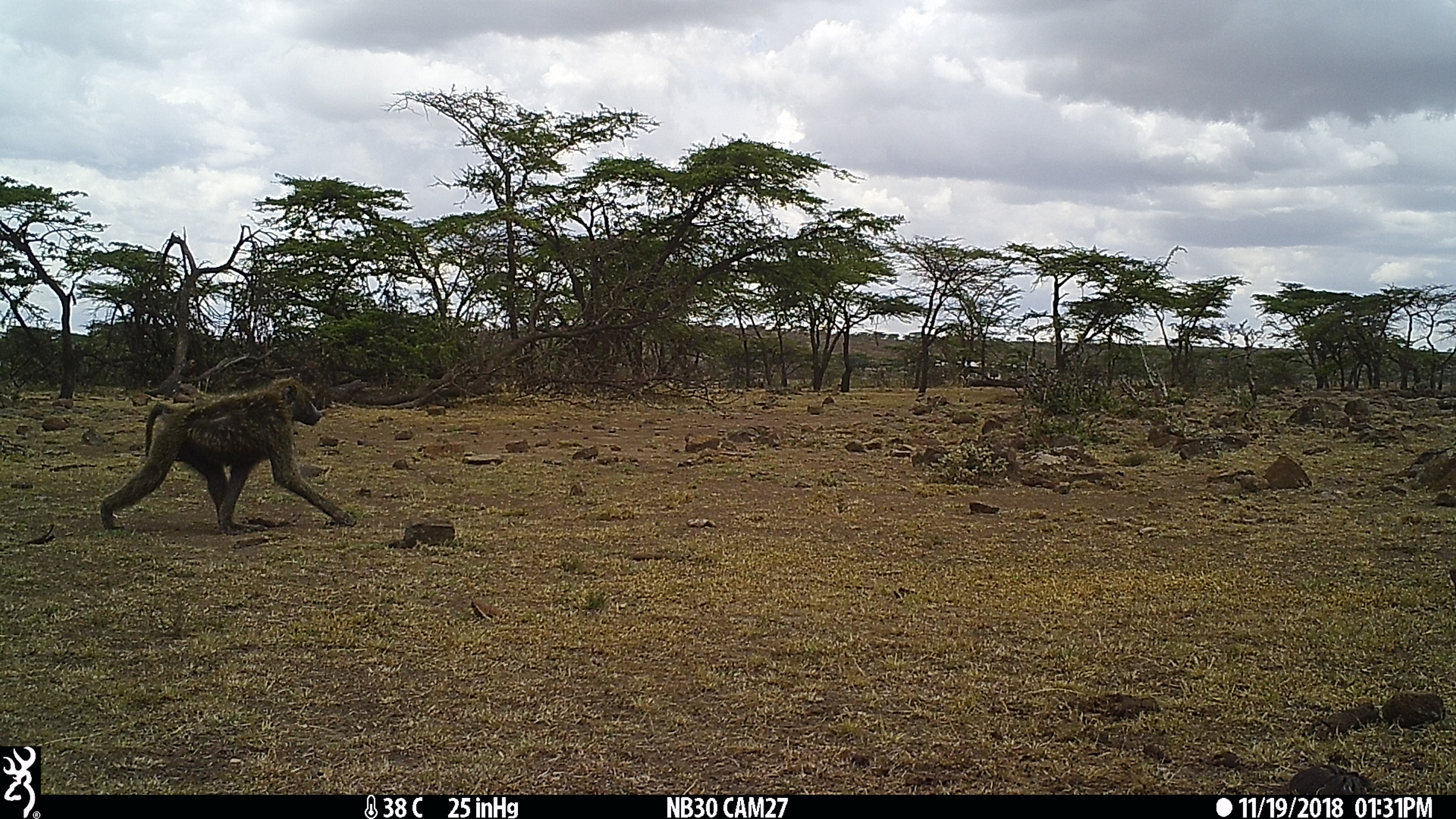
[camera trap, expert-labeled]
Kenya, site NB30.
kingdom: Animalia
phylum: Chordata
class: Mammalia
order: Primates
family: Cercopithecidae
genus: Papio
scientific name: Papio anubis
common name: olive baboon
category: baboon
Baboon (olive baboon) (Papio anubis).